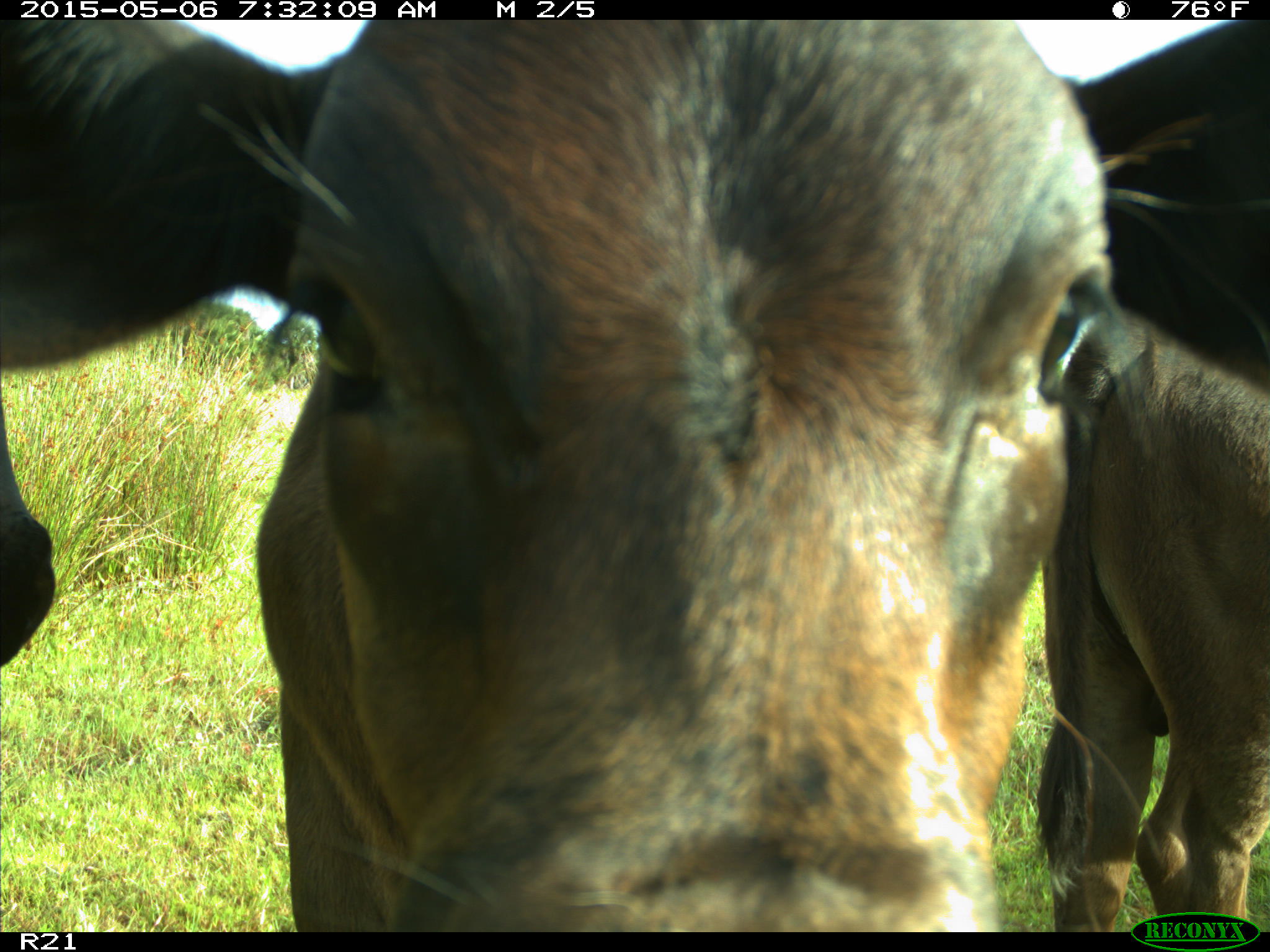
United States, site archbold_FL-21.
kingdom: Animalia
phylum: Chordata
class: Mammalia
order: Artiodactyla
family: Bovidae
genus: Bos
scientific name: Bos taurus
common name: domestic cow